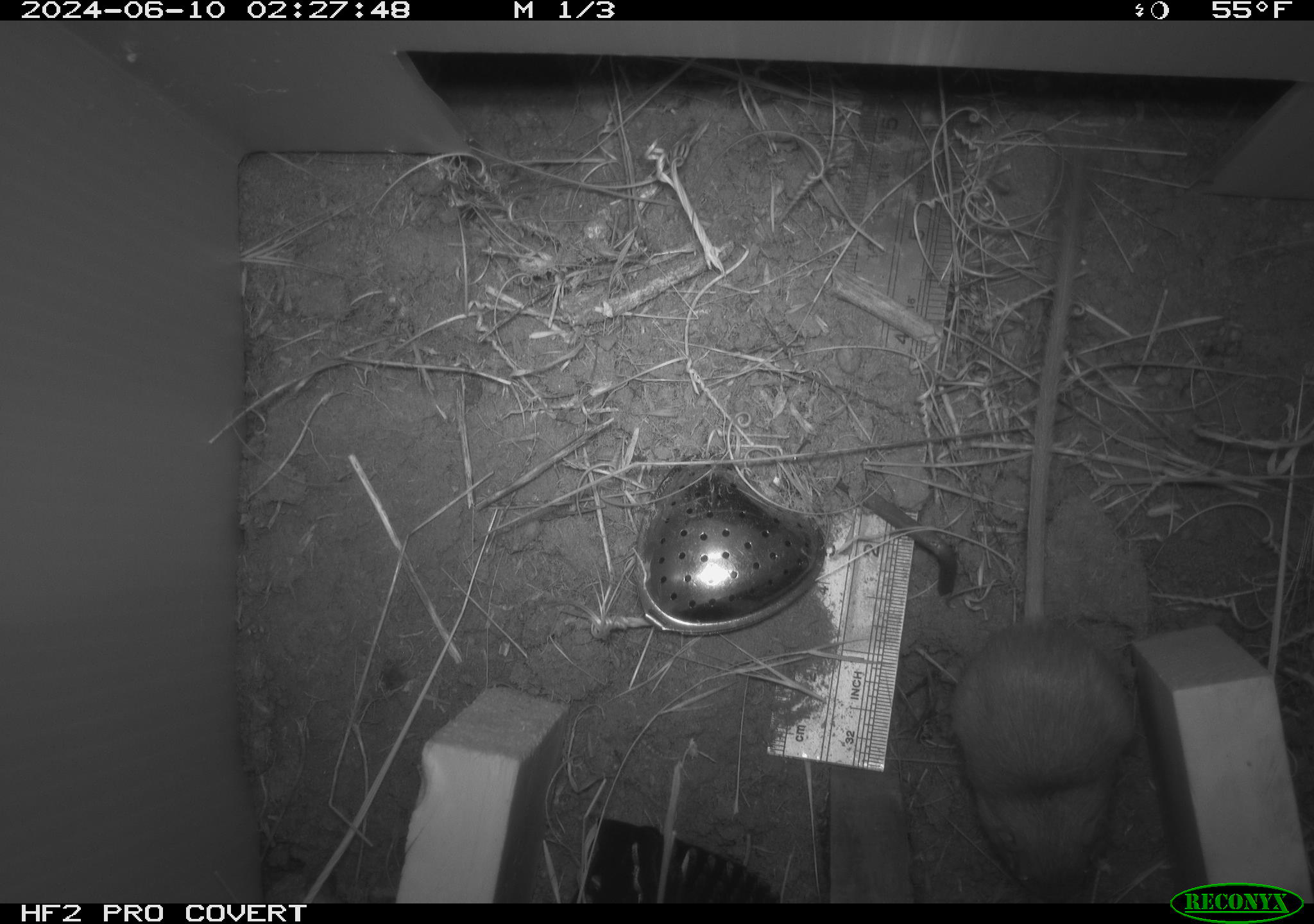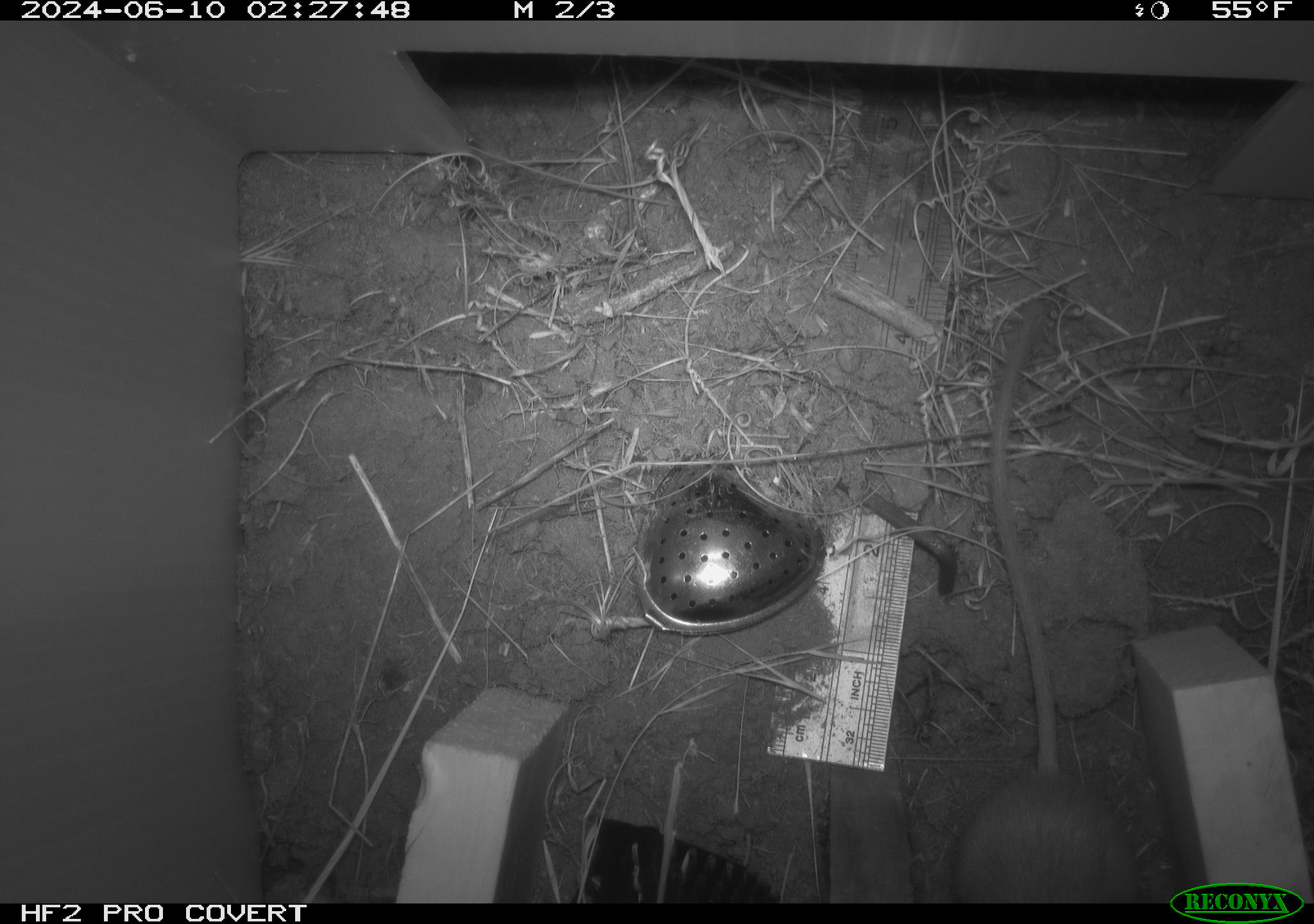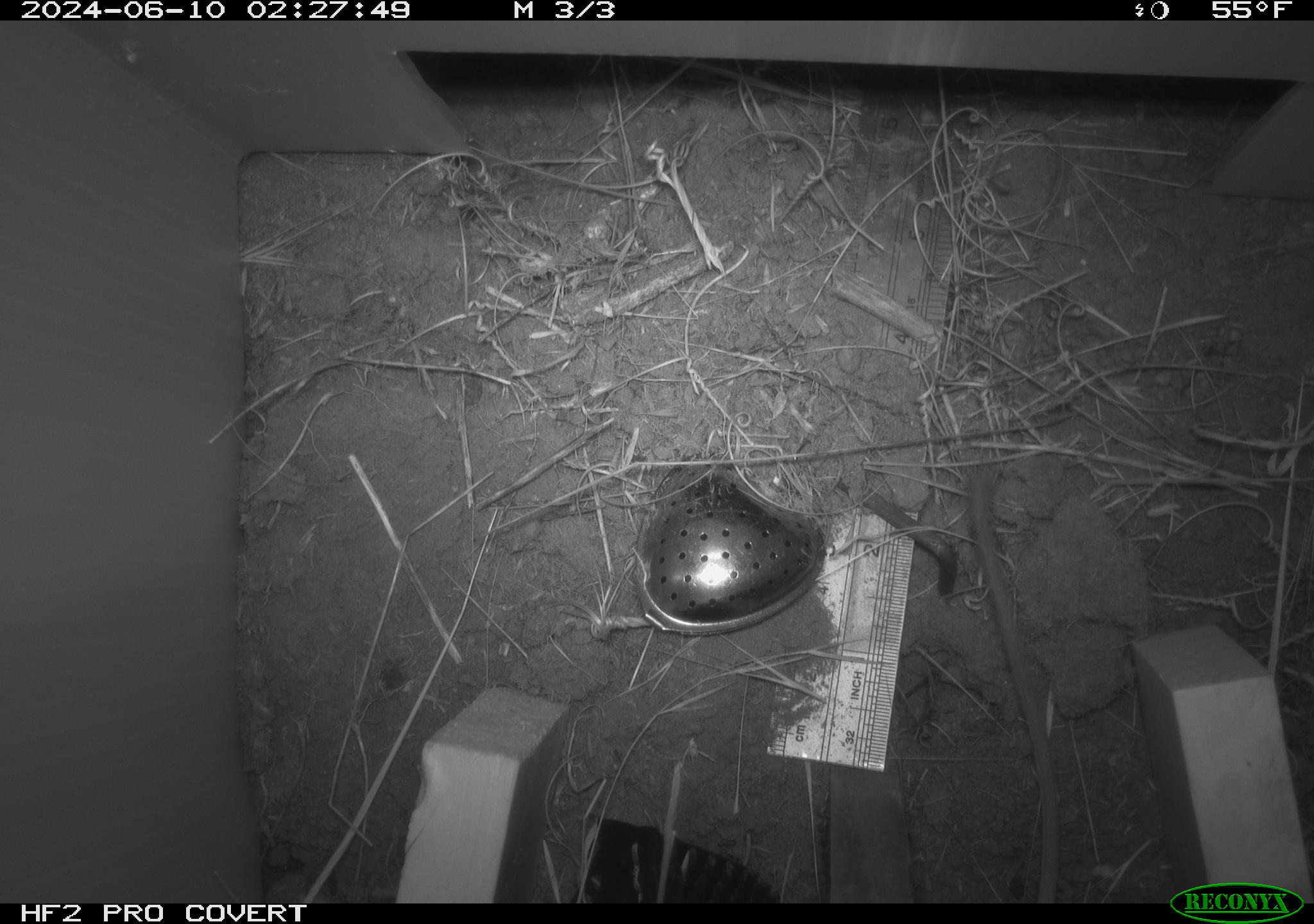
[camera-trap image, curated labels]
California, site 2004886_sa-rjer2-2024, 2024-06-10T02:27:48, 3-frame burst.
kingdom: Animalia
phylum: Chordata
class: Mammalia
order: Rodentia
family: Heteromyidae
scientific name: Heteromyidae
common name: kangaroo rats and pocket mice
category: heteromyidae family